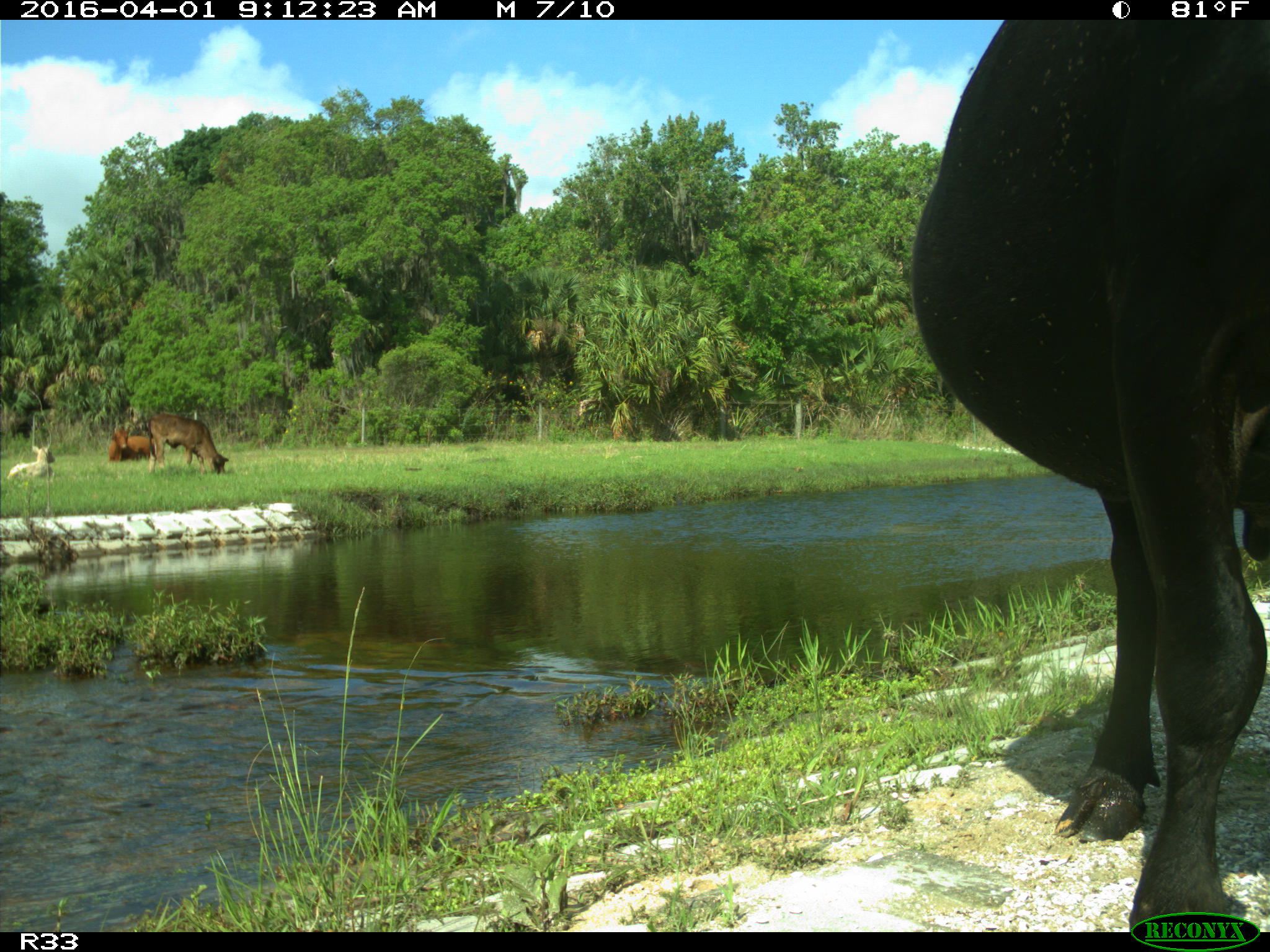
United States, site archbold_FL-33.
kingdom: Animalia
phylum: Chordata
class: Mammalia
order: Artiodactyla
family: Bovidae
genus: Bos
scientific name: Bos taurus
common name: domestic cow